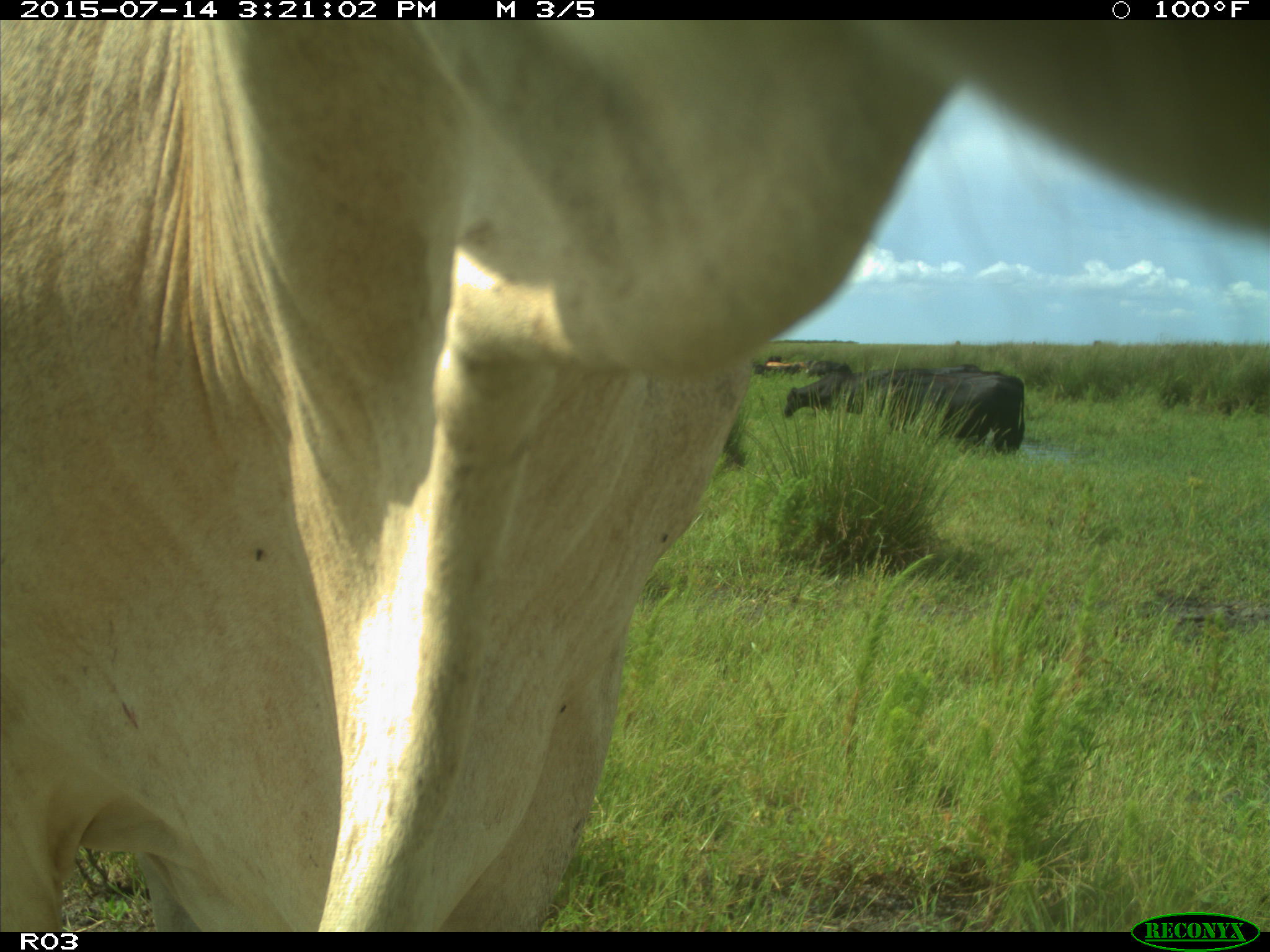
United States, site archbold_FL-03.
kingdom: Animalia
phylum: Chordata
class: Mammalia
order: Artiodactyla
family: Bovidae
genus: Bos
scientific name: Bos taurus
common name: domestic cow